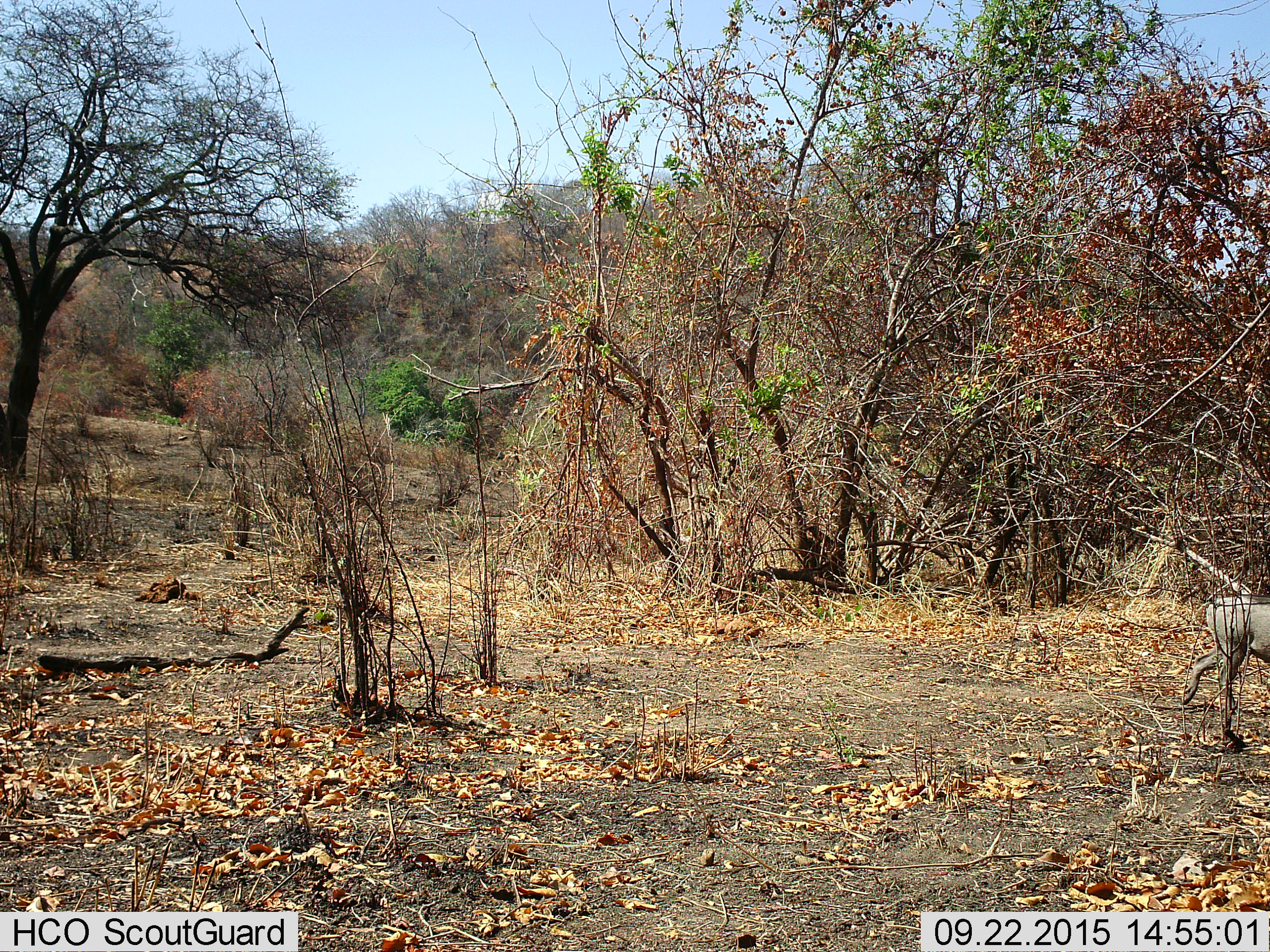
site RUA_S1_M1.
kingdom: Animalia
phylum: Chordata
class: Mammalia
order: Artiodactyla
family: Suidae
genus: Phacochoerus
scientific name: Phacochoerus africanus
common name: warthog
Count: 1.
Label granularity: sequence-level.